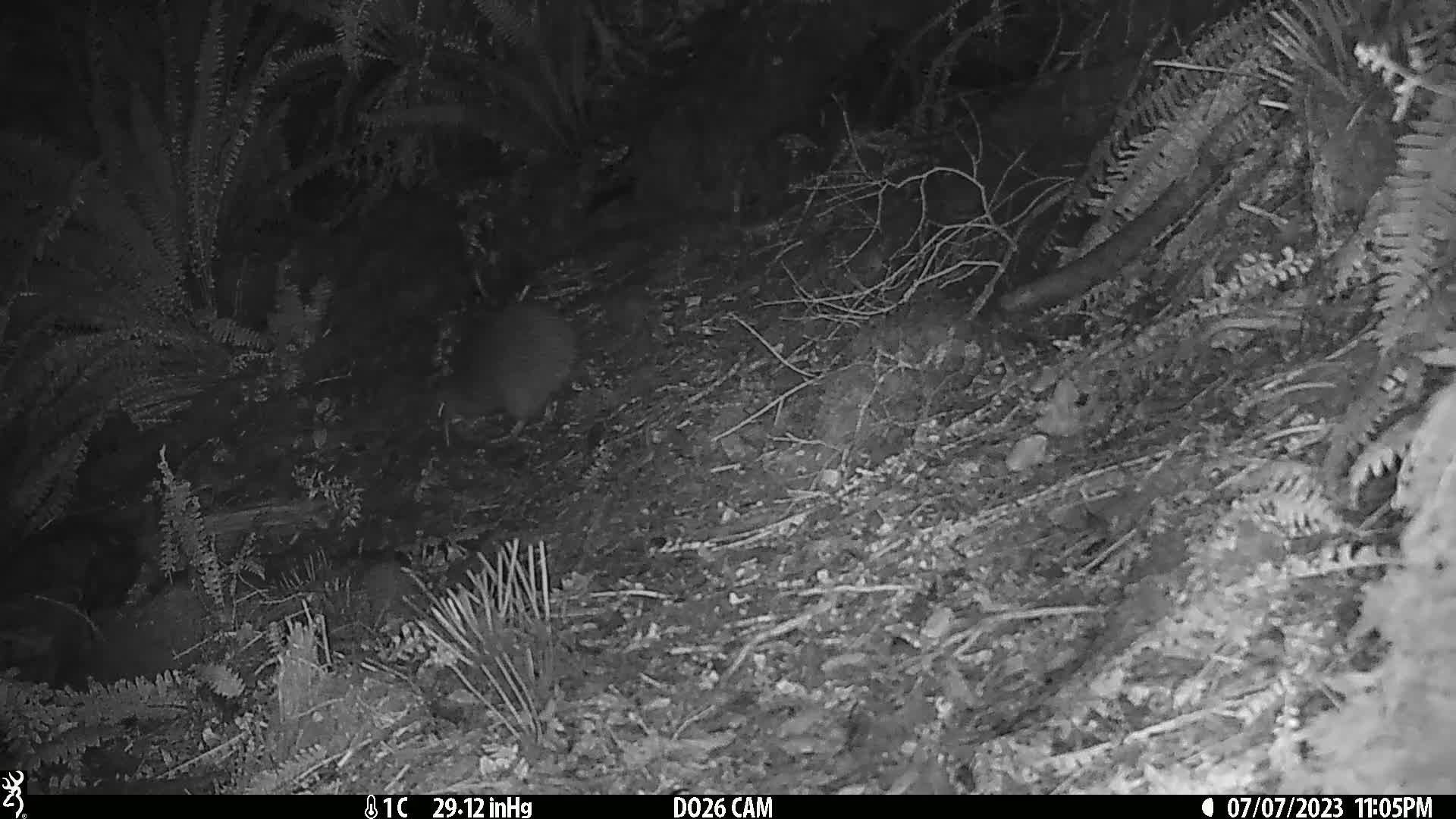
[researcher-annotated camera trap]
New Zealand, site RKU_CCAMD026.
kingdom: Animalia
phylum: Chordata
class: Aves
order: Apterygiformes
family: Apterygidae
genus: Apteryx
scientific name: Apteryx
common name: kiwi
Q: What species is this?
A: Kiwi (Apteryx).